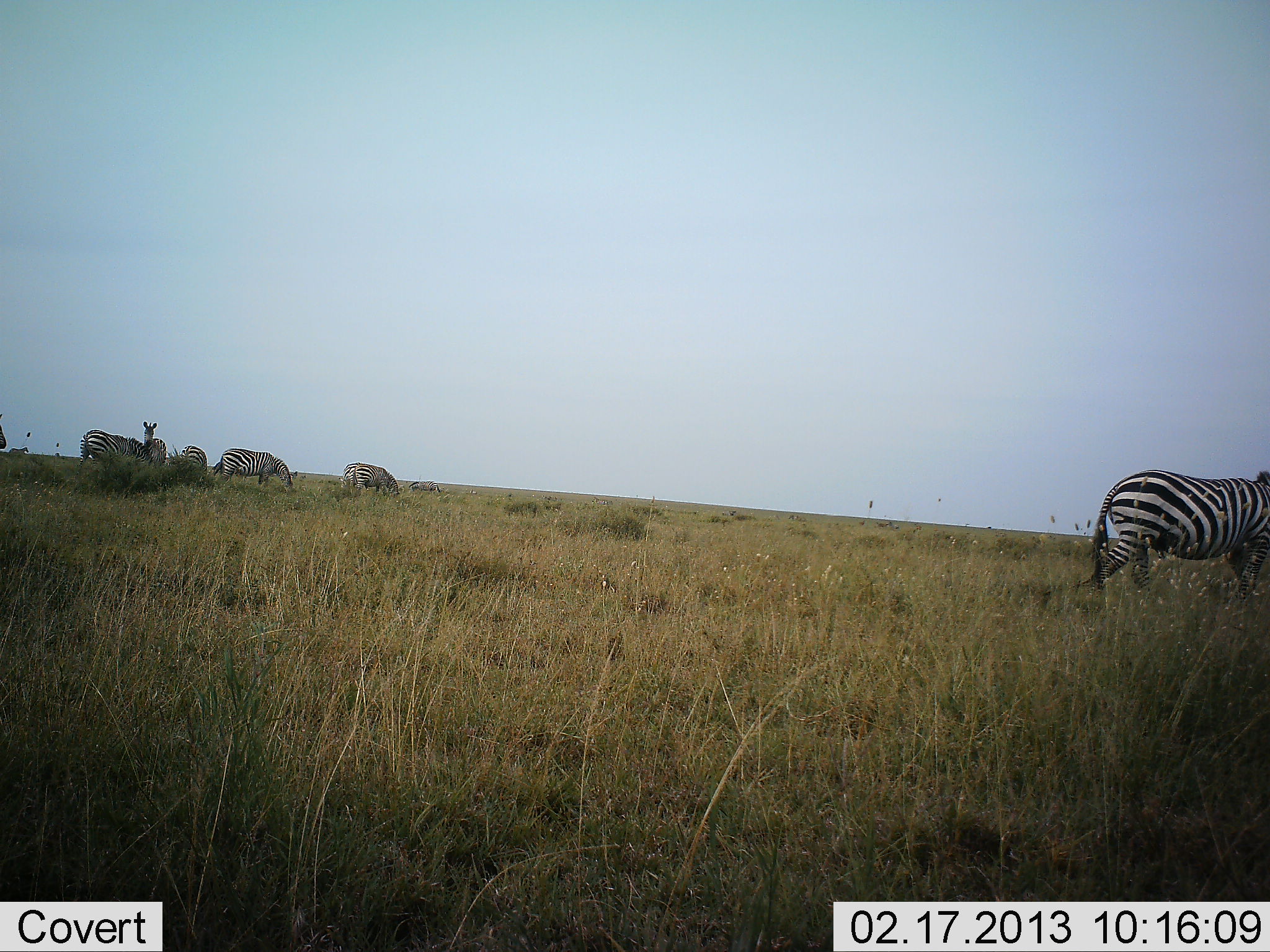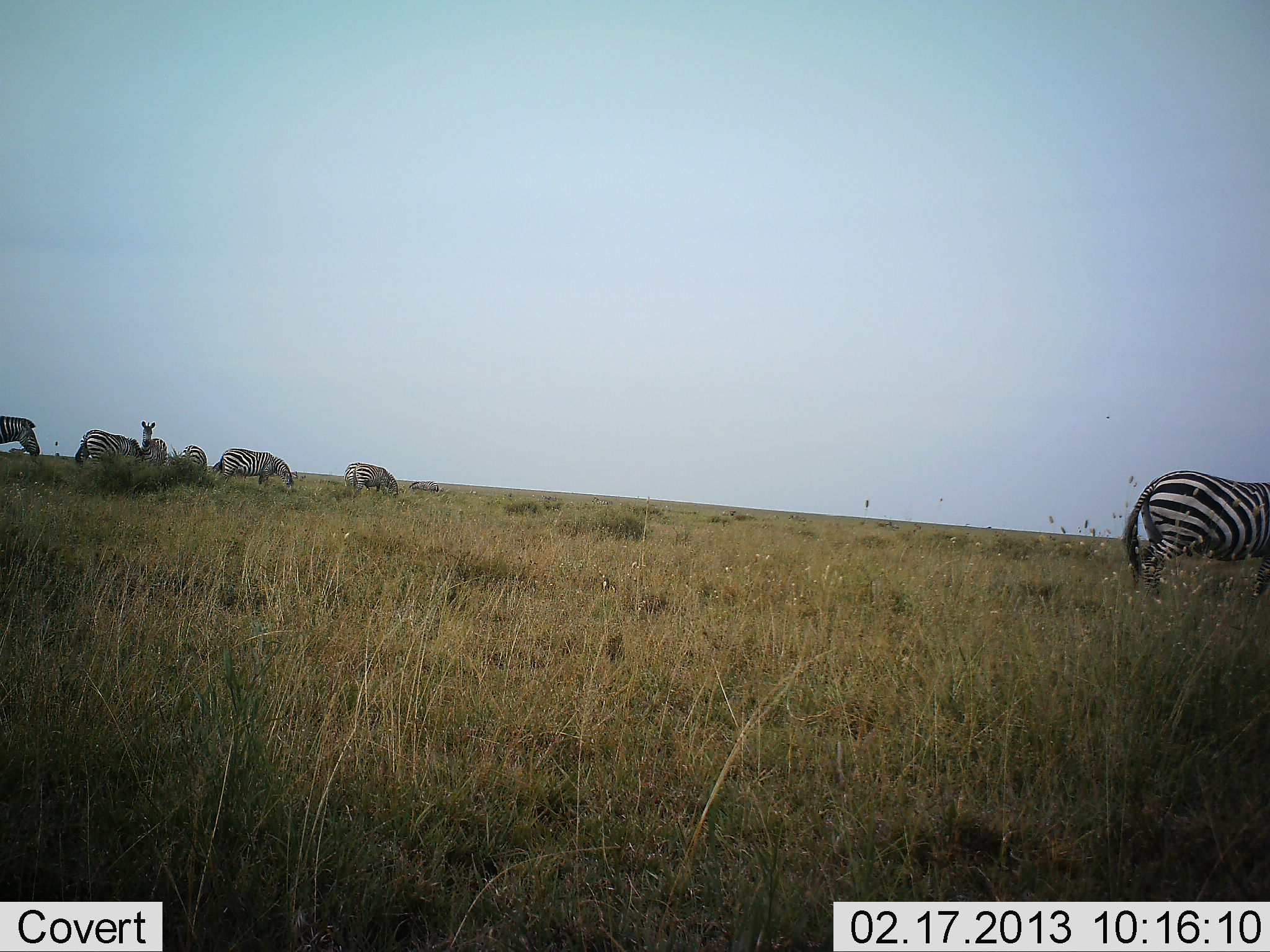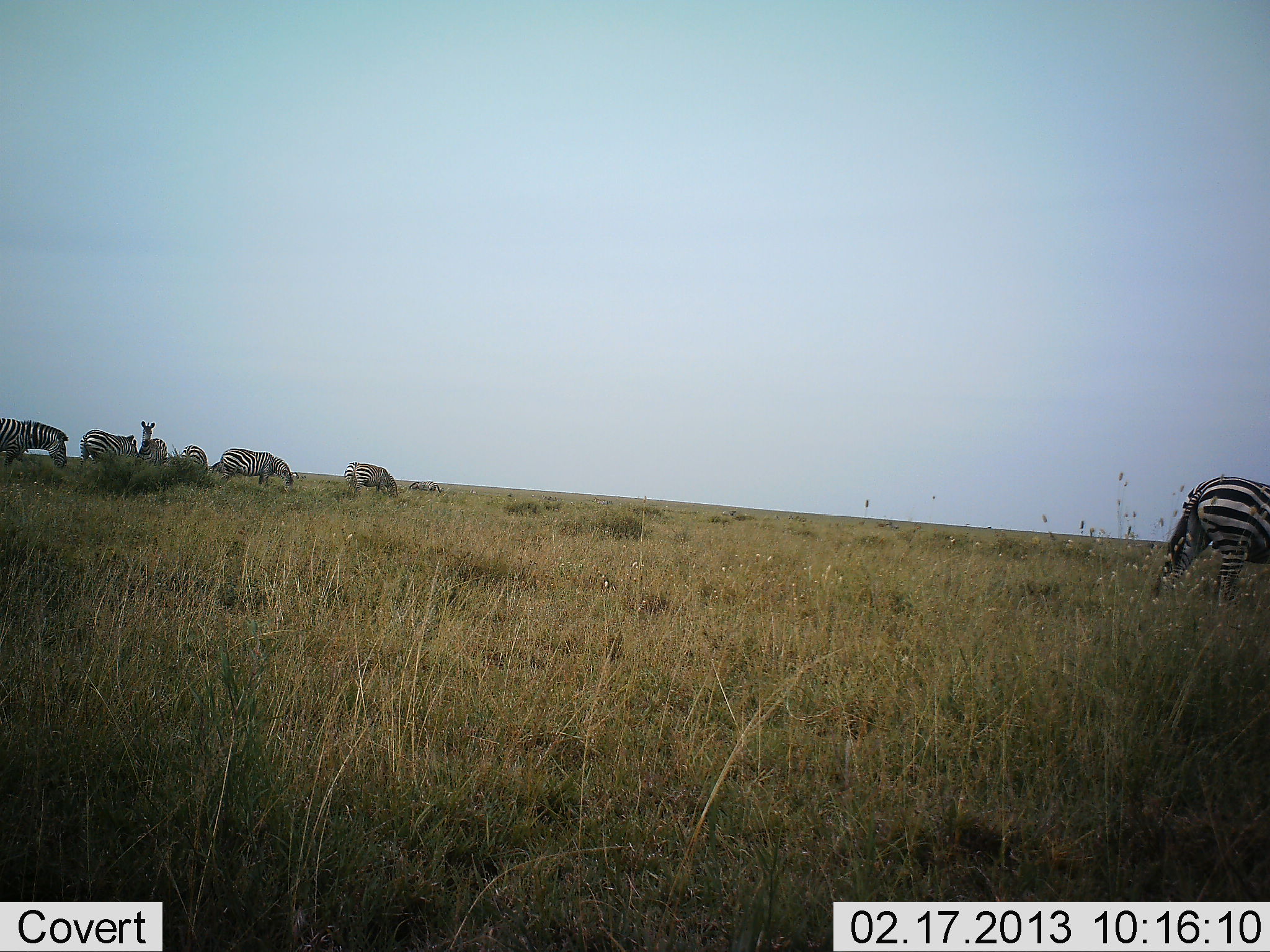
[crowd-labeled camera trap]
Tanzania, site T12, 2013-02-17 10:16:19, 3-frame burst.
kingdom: Animalia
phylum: Chordata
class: Mammalia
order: Perissodactyla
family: Equidae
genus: Equus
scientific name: Equus quagga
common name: plains zebra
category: zebra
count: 7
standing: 58%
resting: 0%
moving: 58%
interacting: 0%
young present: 0%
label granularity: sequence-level